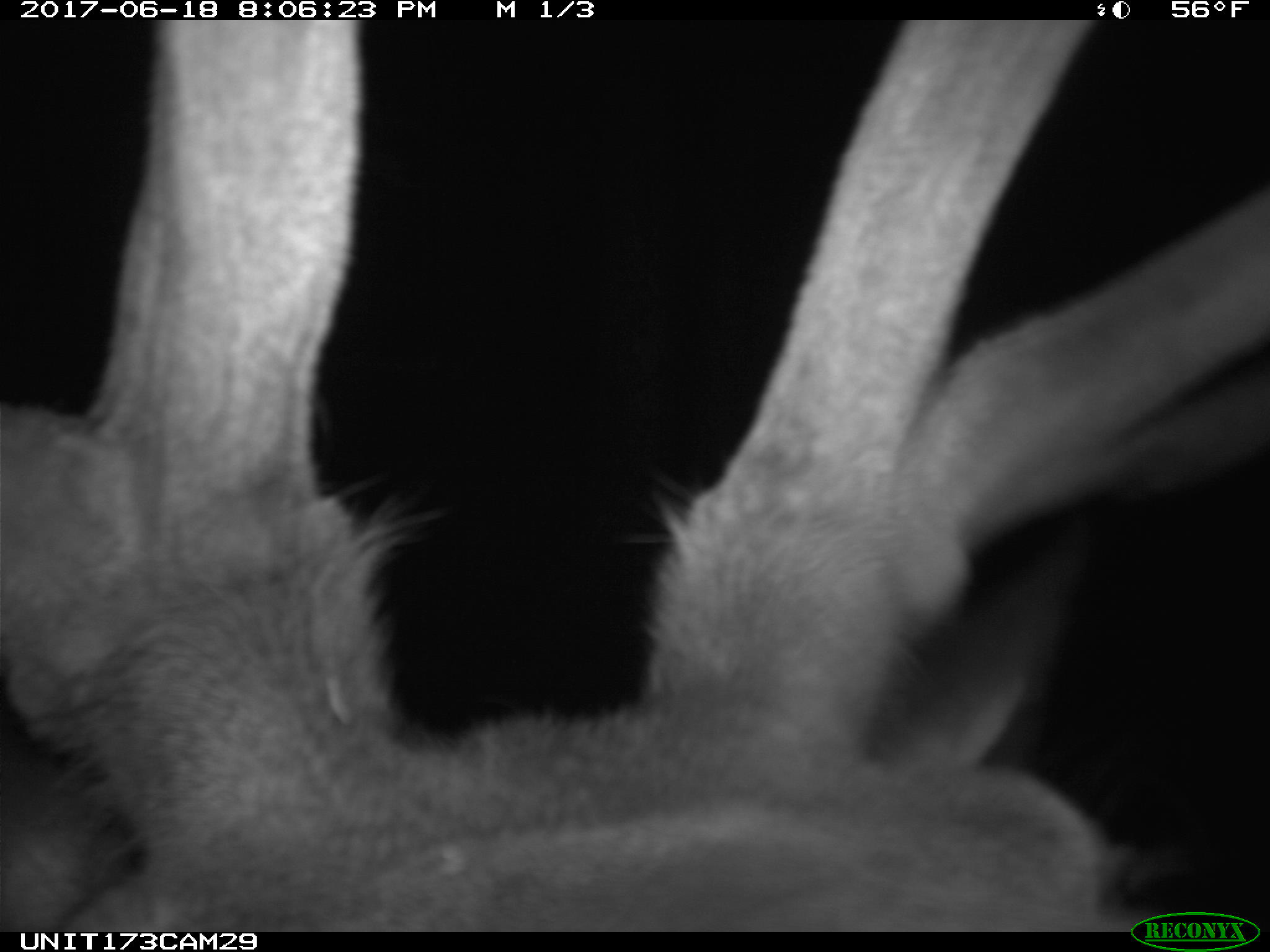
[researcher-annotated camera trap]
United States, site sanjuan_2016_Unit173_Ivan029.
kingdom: Animalia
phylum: Chordata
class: Mammalia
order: Artiodactyla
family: Cervidae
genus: Cervus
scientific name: Cervus elaphus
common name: red deer